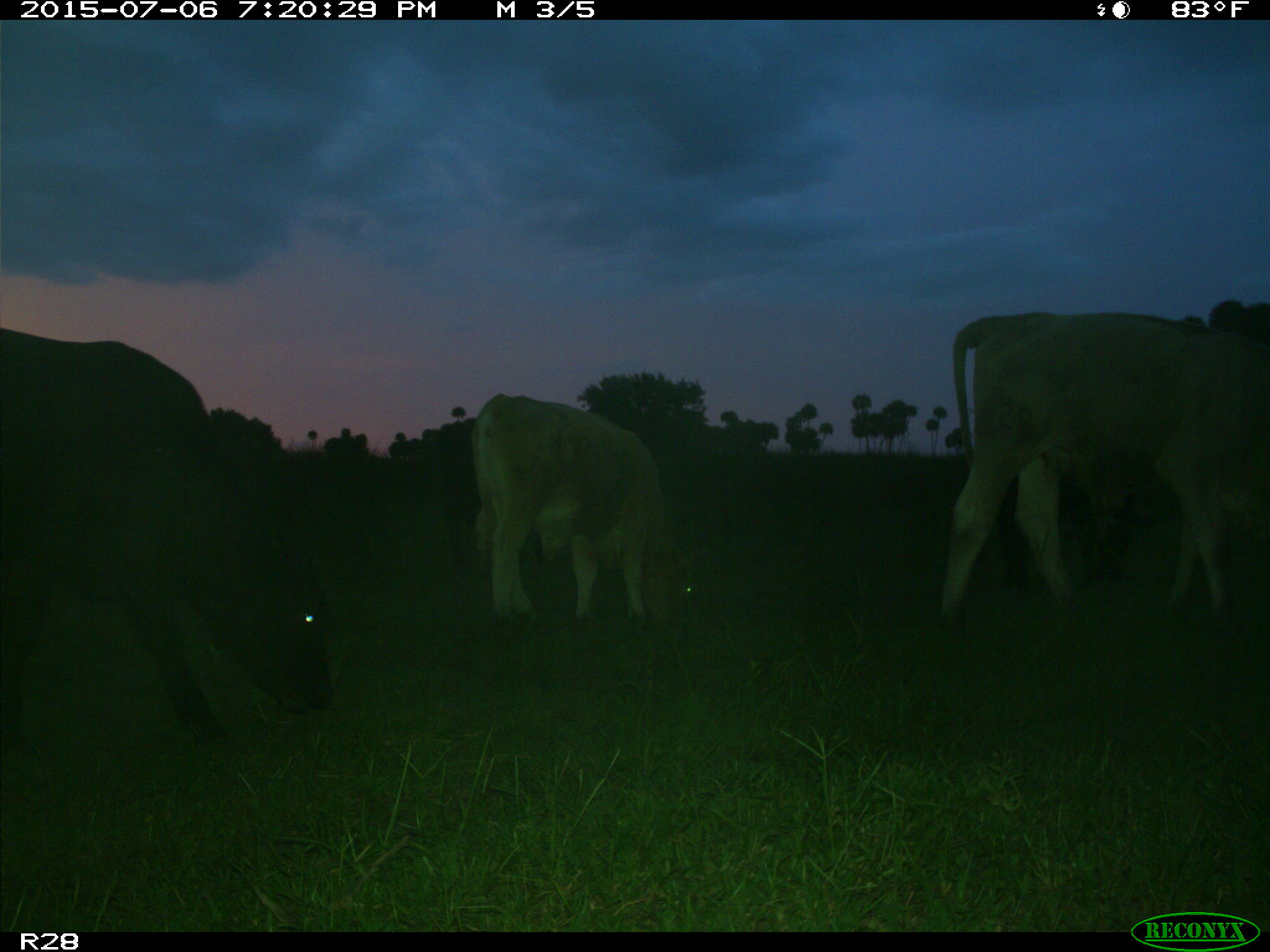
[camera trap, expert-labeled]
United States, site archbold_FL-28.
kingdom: Animalia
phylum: Chordata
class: Mammalia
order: Artiodactyla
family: Bovidae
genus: Bos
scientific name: Bos taurus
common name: domestic cow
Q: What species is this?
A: Bos taurus (domestic cow).